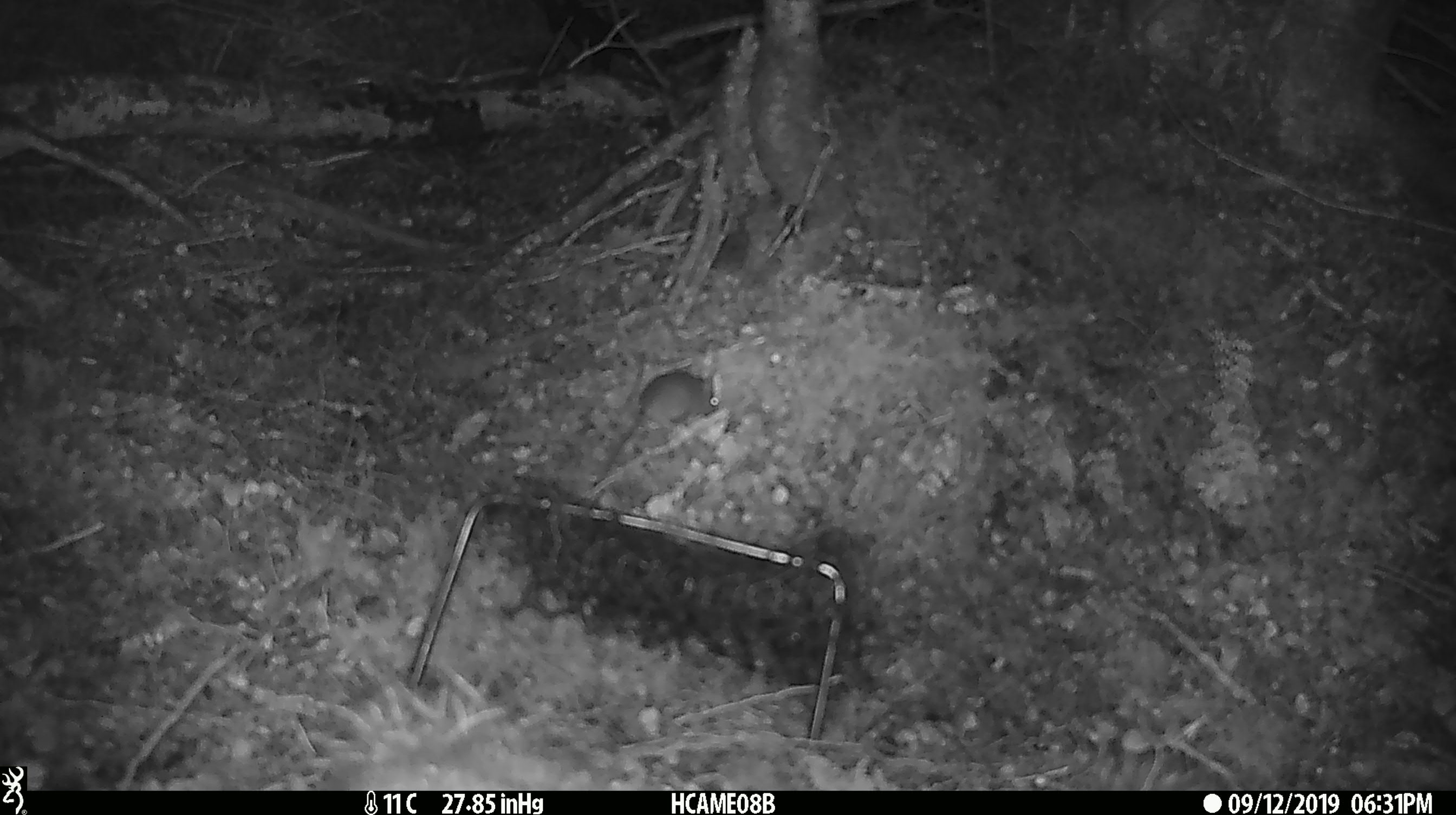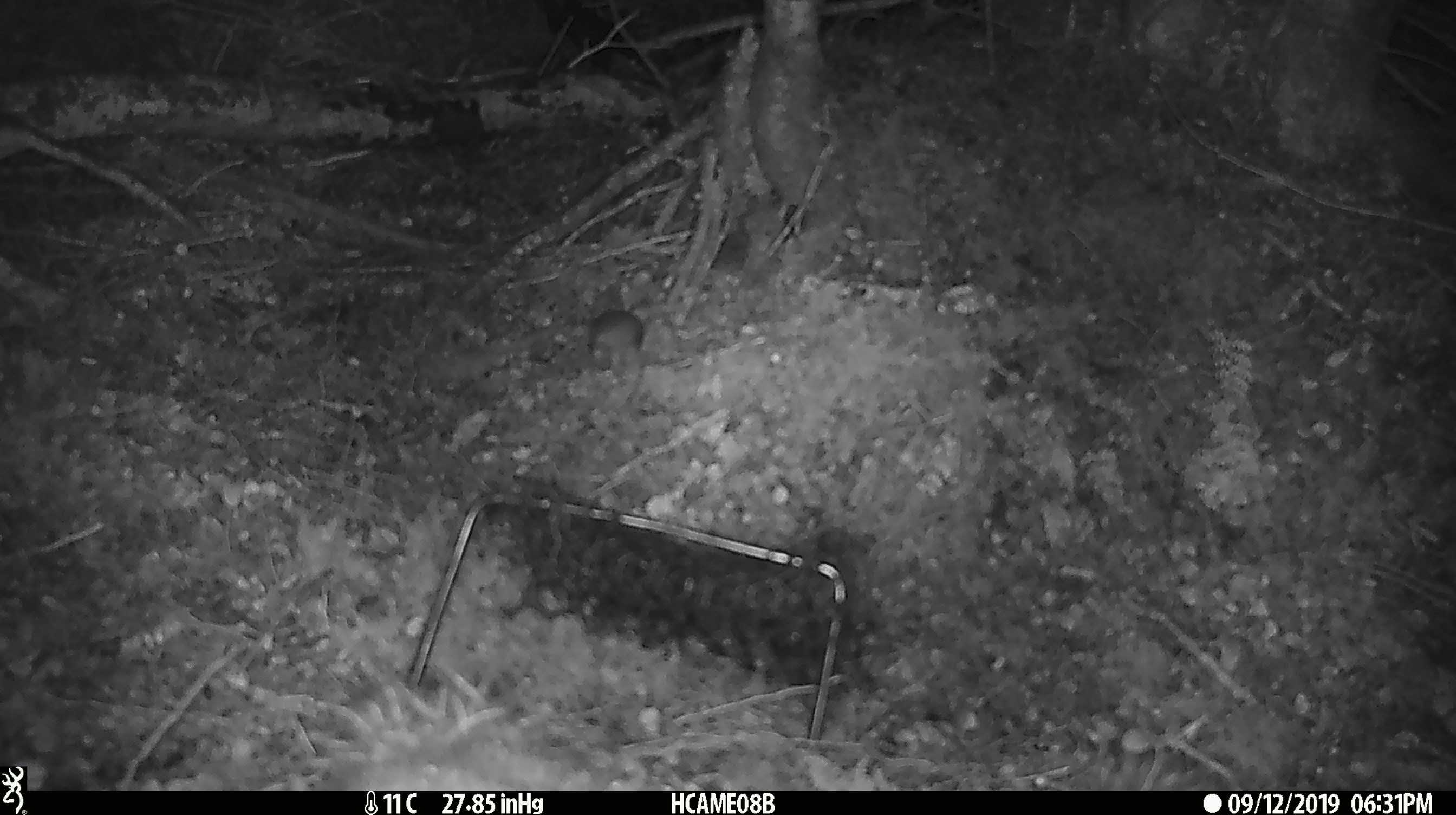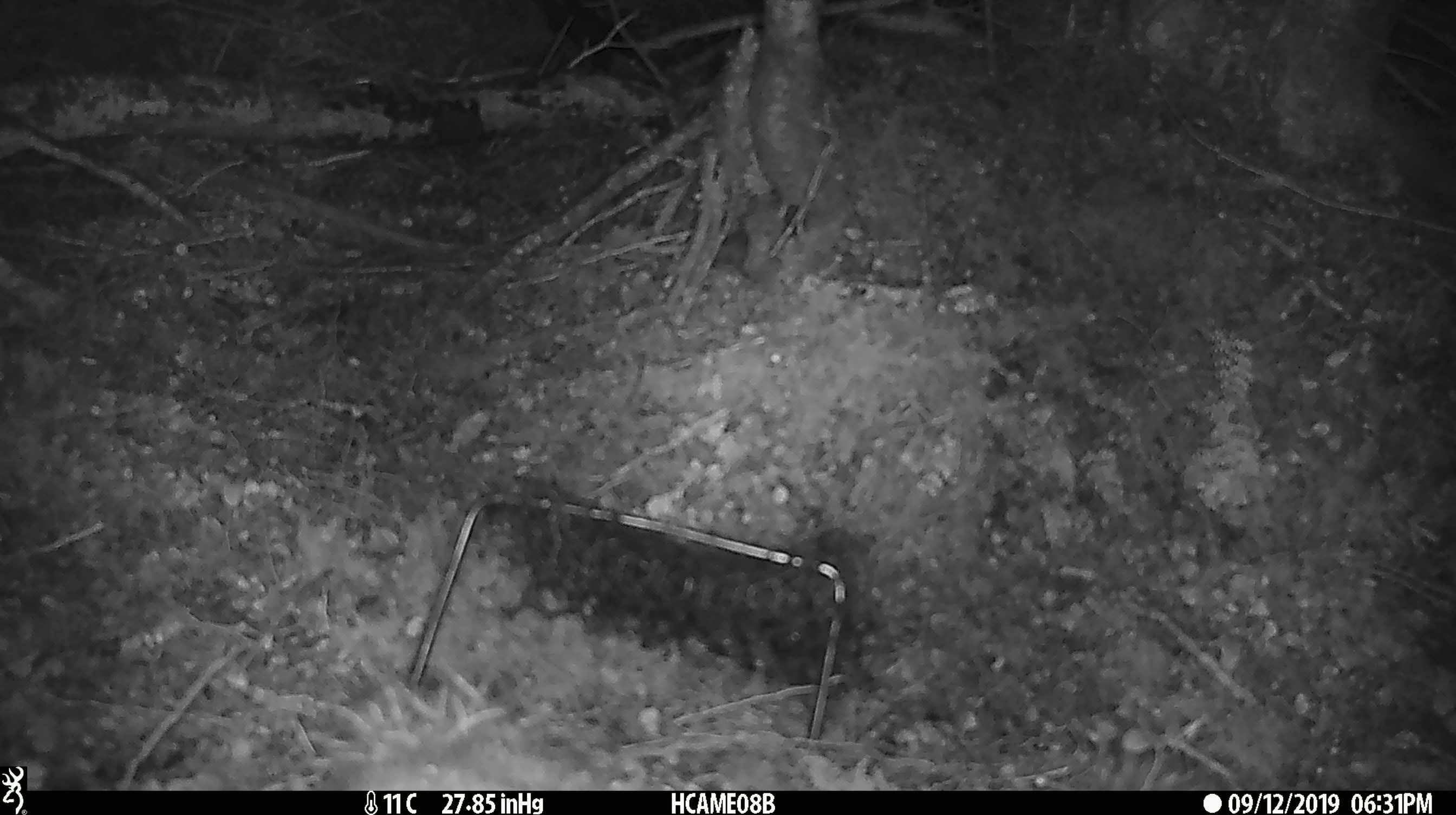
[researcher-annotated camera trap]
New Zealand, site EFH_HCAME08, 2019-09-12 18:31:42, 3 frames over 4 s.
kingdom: Animalia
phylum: Chordata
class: Mammalia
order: Rodentia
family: Muridae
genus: Mus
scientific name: Mus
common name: mouse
Mouse (Mus).